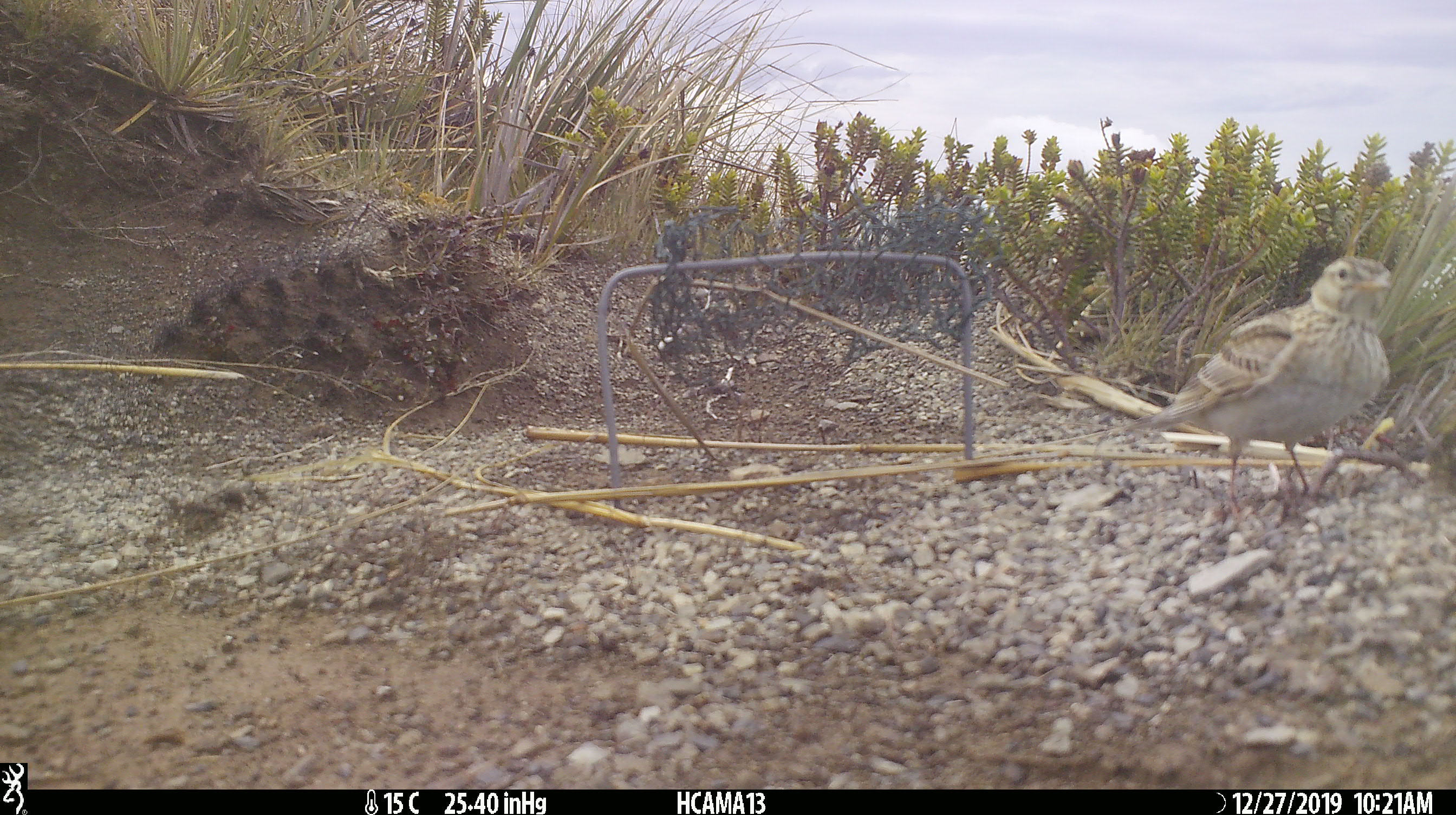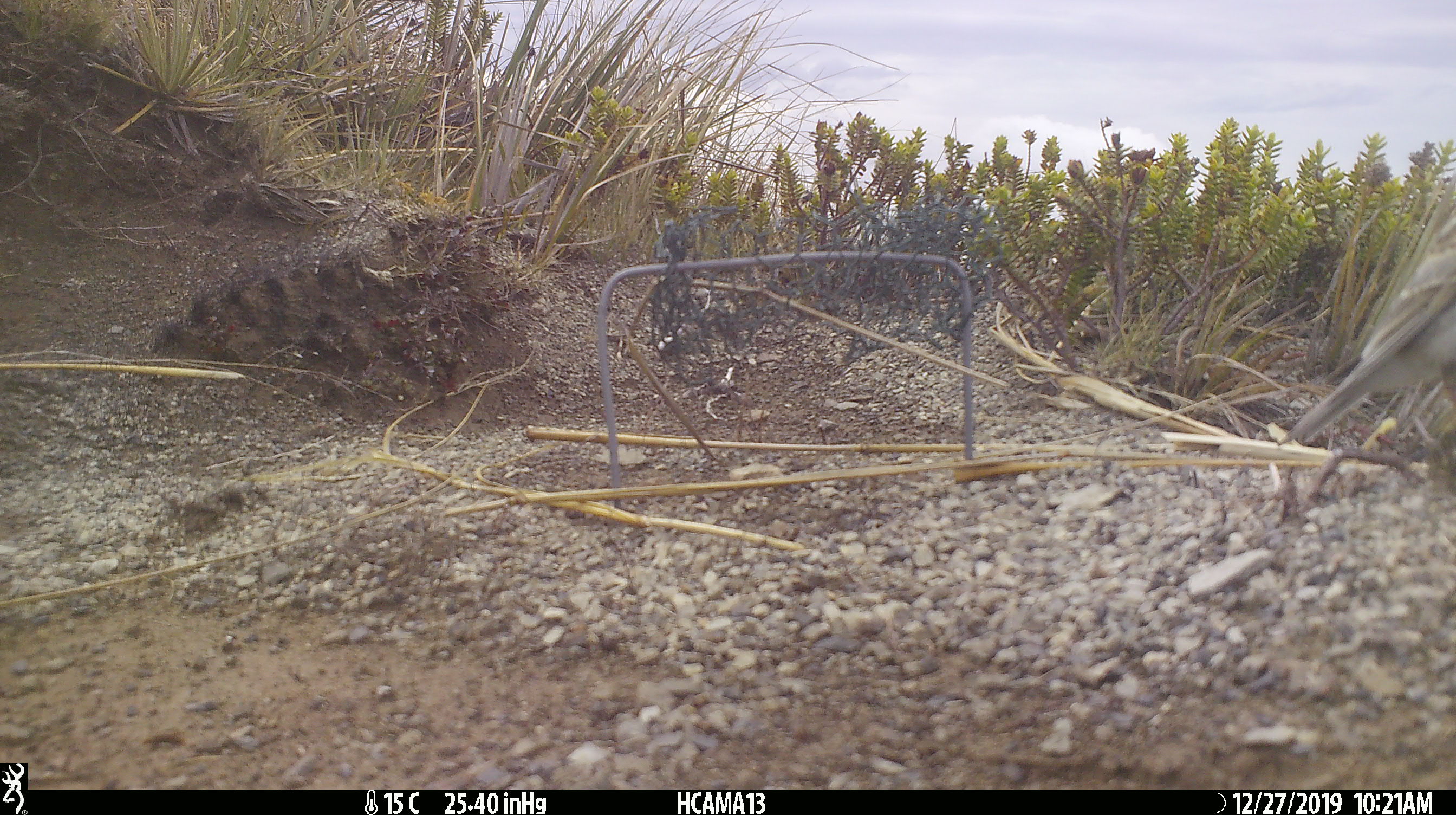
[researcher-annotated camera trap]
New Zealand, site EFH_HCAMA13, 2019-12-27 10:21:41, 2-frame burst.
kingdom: Animalia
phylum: Chordata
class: Aves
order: Passeriformes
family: Motacillidae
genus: Anthus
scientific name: Anthus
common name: pipit